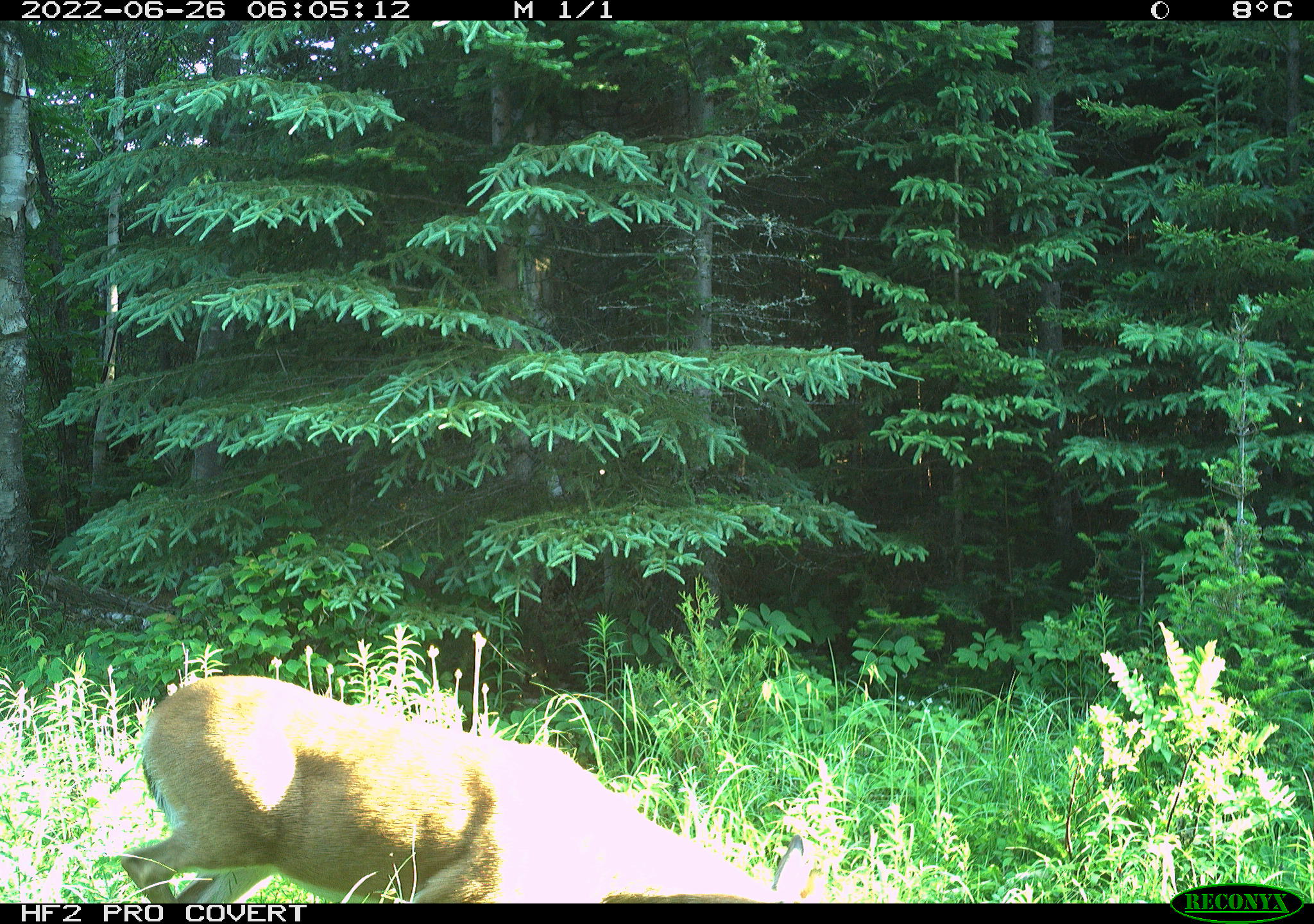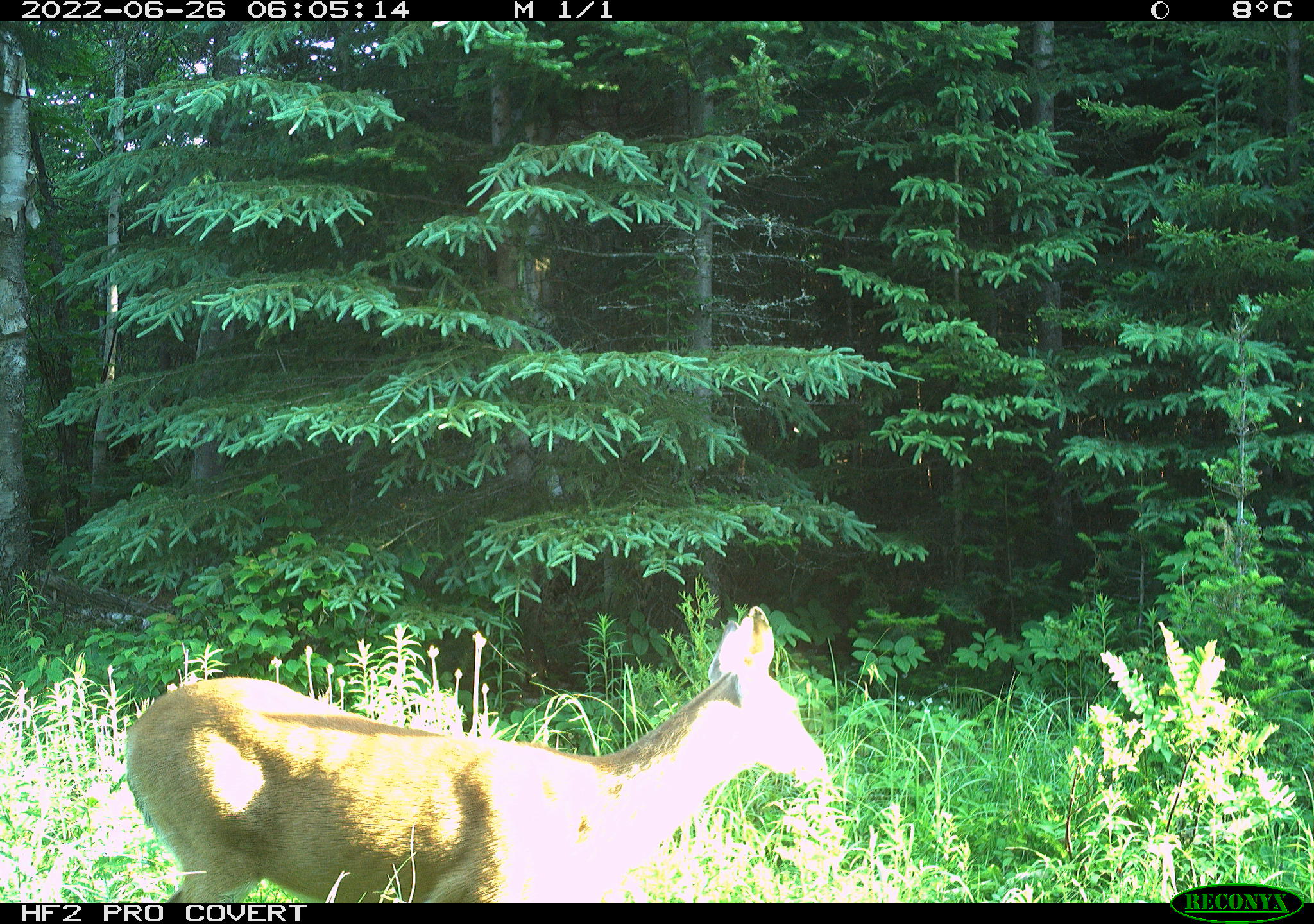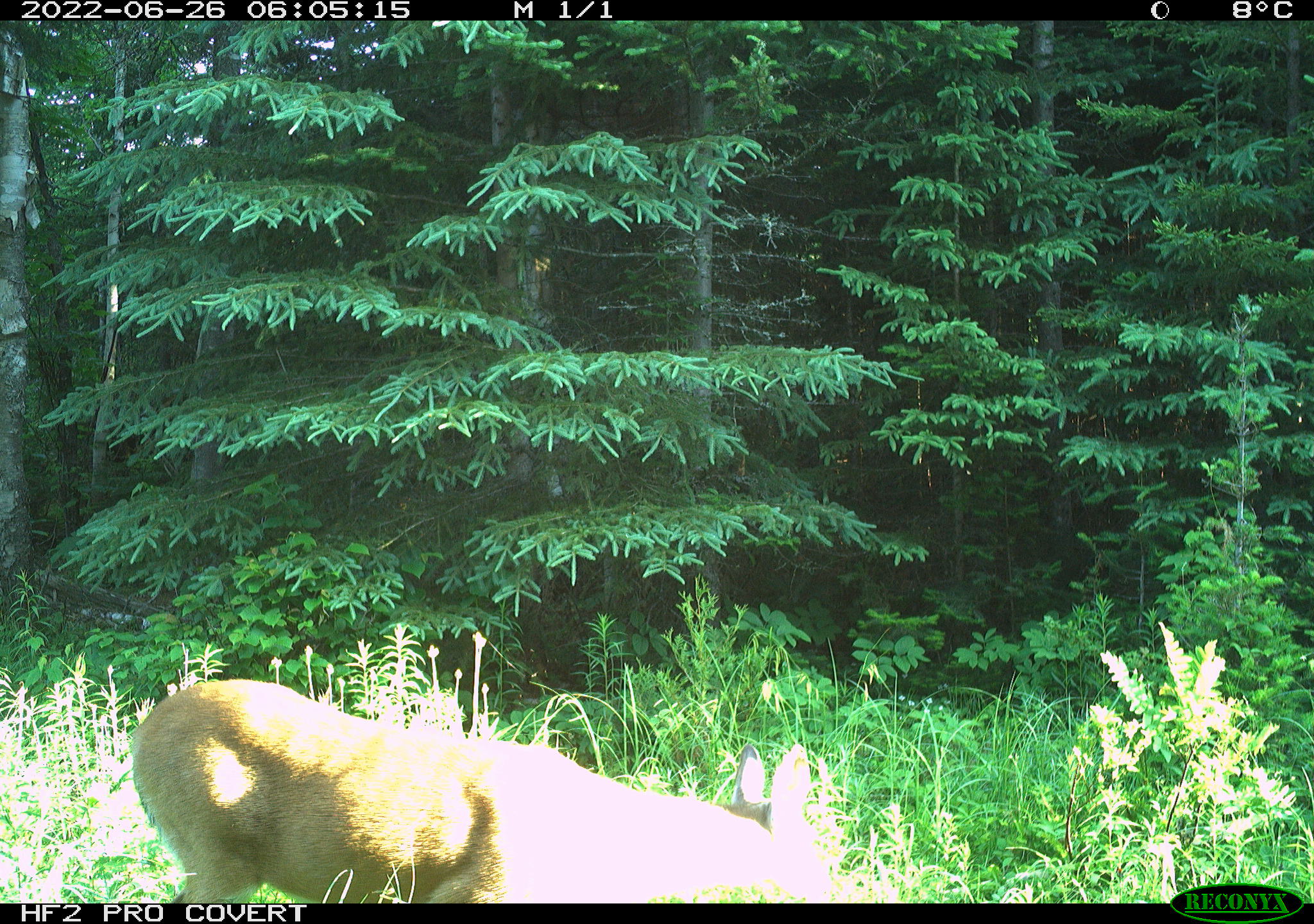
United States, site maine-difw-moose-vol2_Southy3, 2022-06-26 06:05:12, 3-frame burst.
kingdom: Animalia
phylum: Chordata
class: Mammalia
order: Artiodactyla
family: Cervidae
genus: Odocoileus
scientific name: Odocoileus virginianus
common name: white-tailed deer